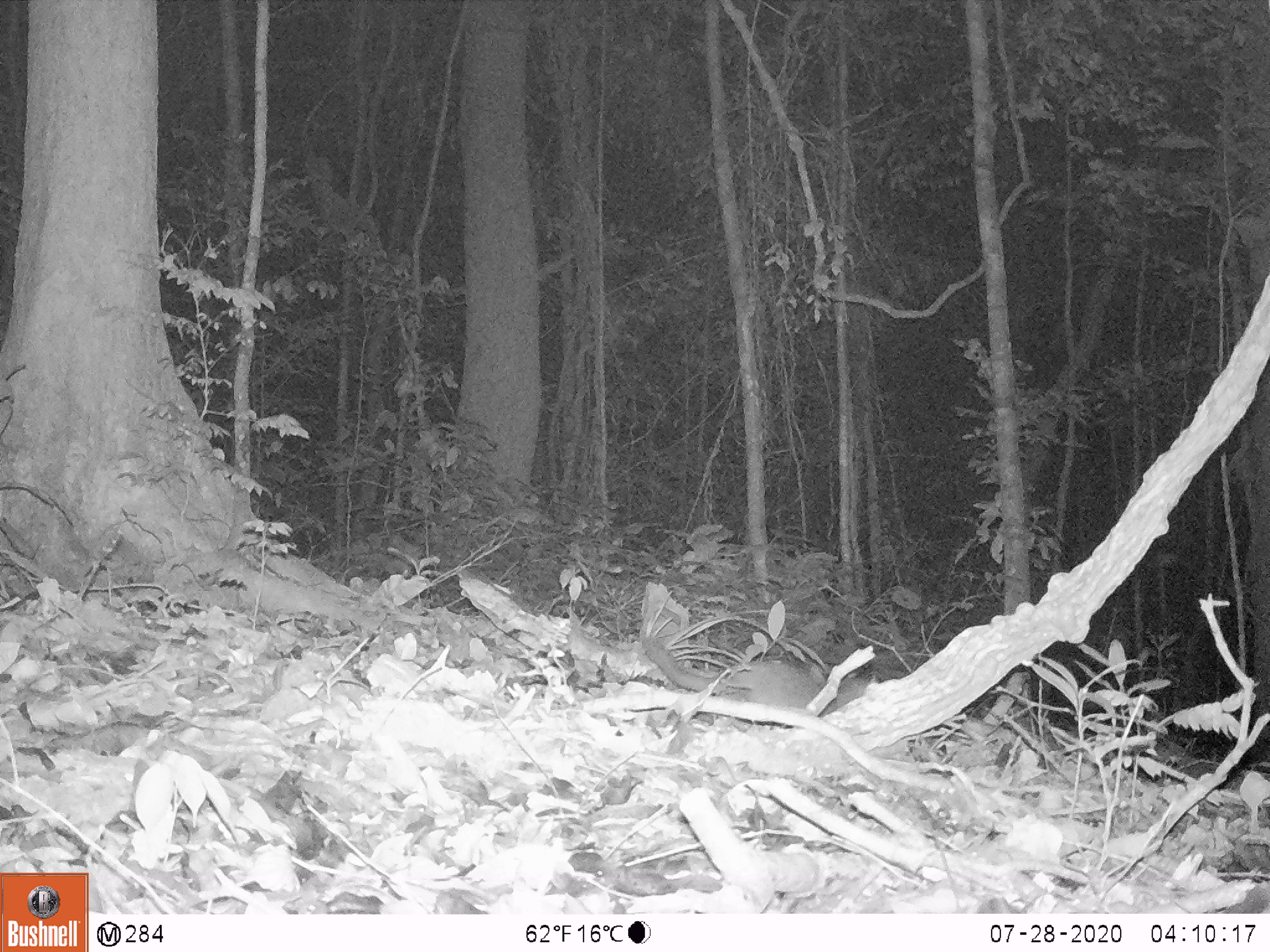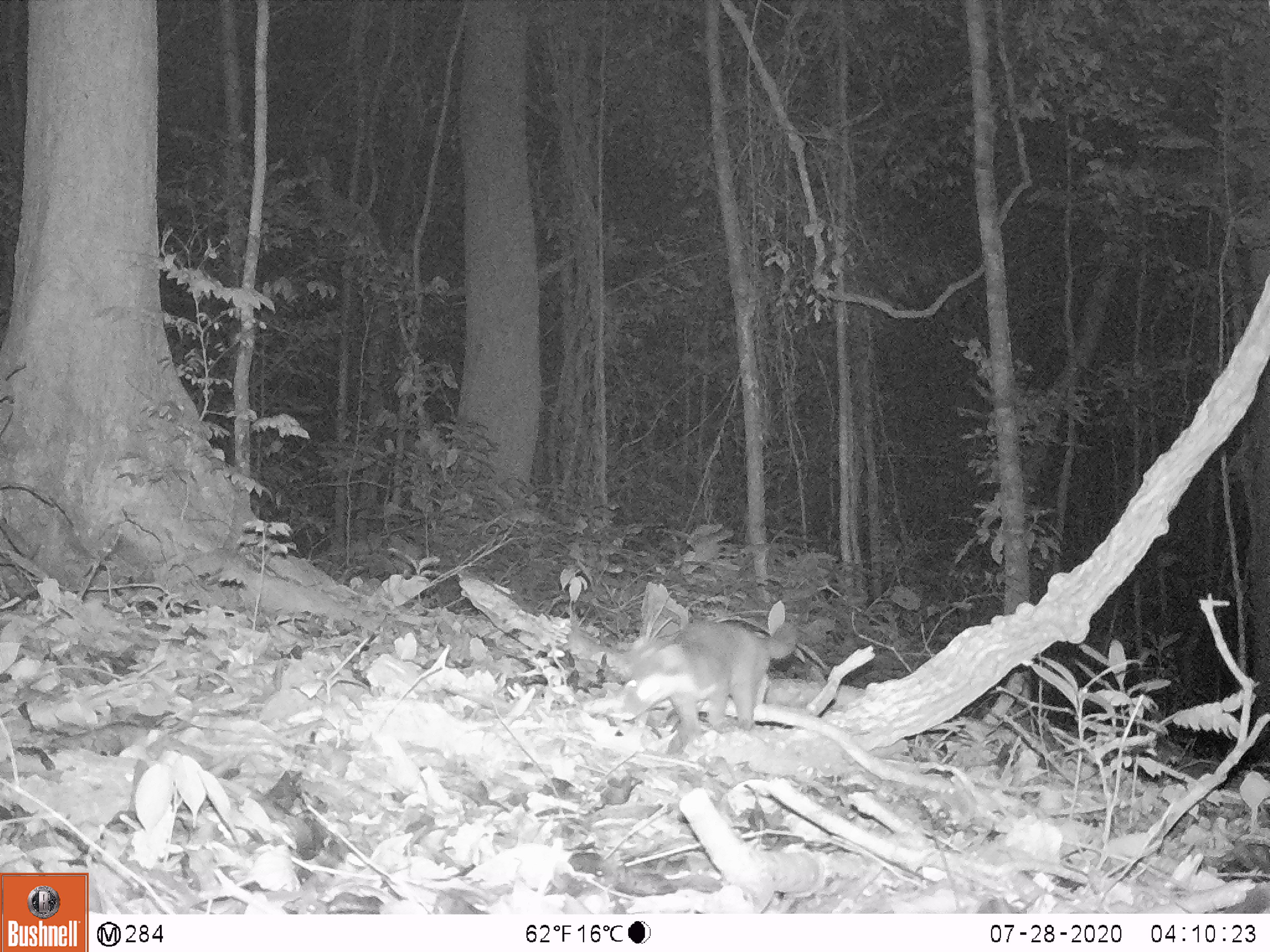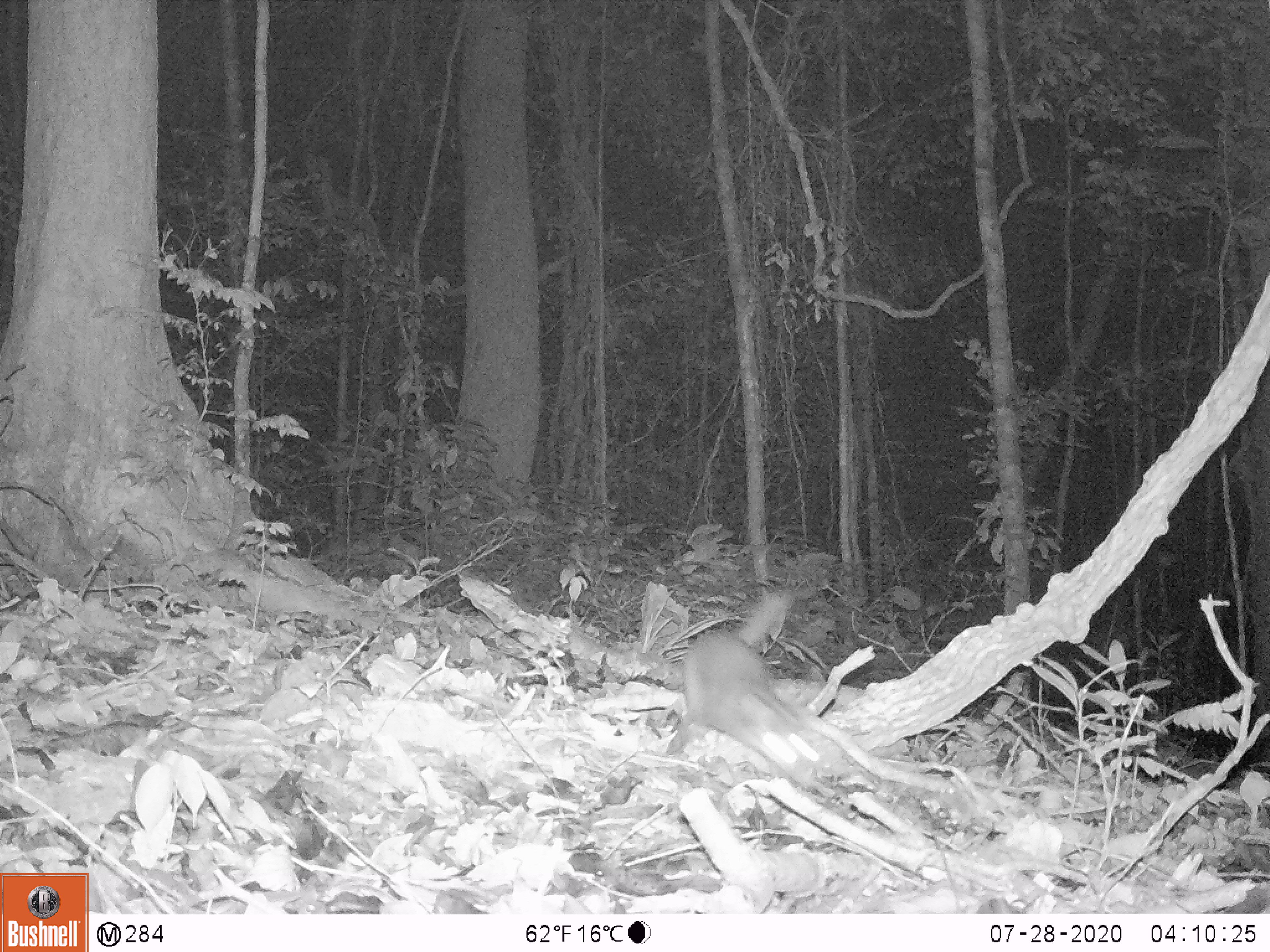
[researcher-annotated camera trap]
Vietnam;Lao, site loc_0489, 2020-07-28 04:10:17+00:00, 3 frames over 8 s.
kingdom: Animalia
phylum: Chordata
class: Mammalia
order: Carnivora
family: Mustelidae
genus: Melogale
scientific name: Melogale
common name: ferret badger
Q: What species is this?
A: Ferret badger (Melogale).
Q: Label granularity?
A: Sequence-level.